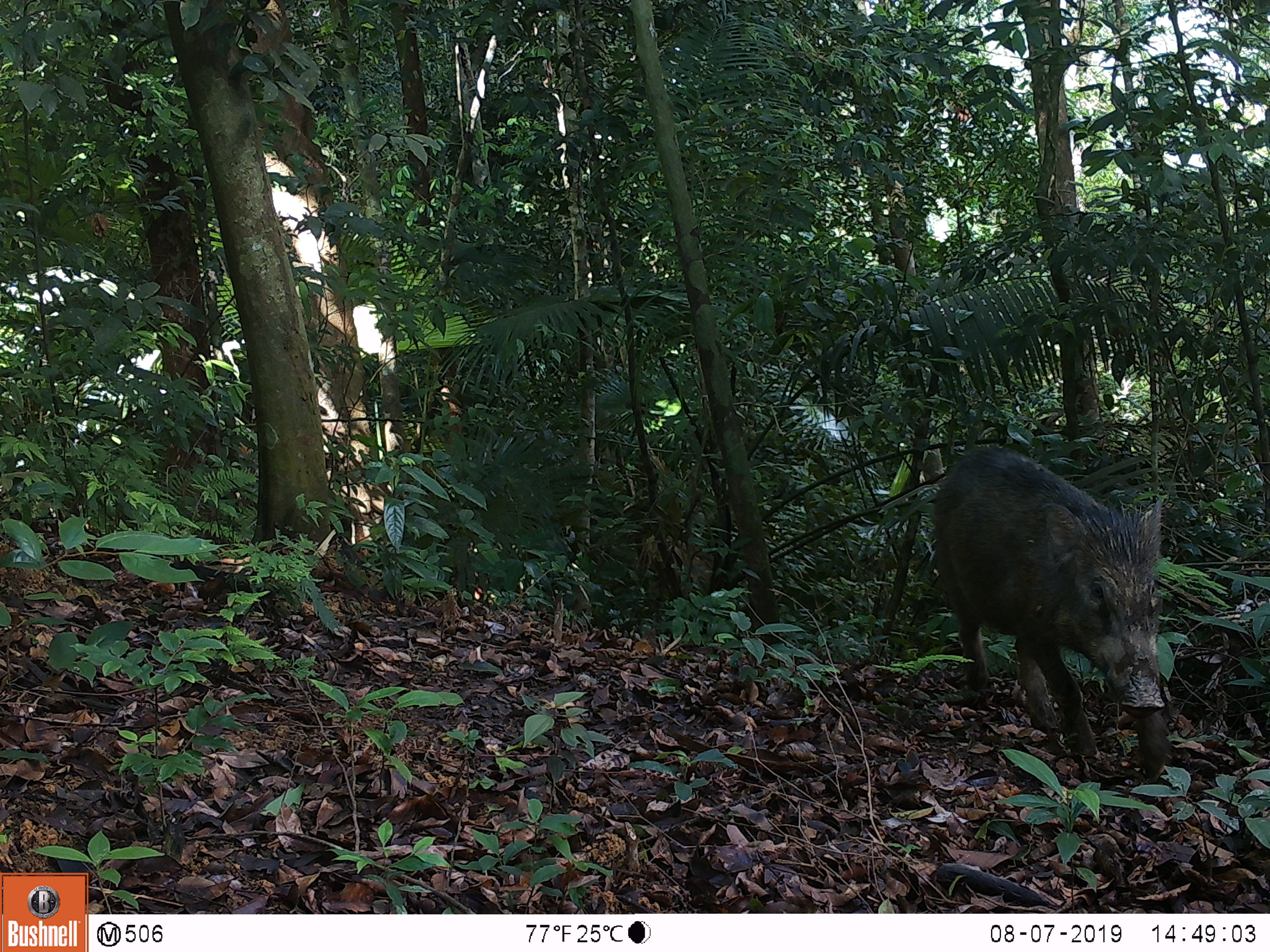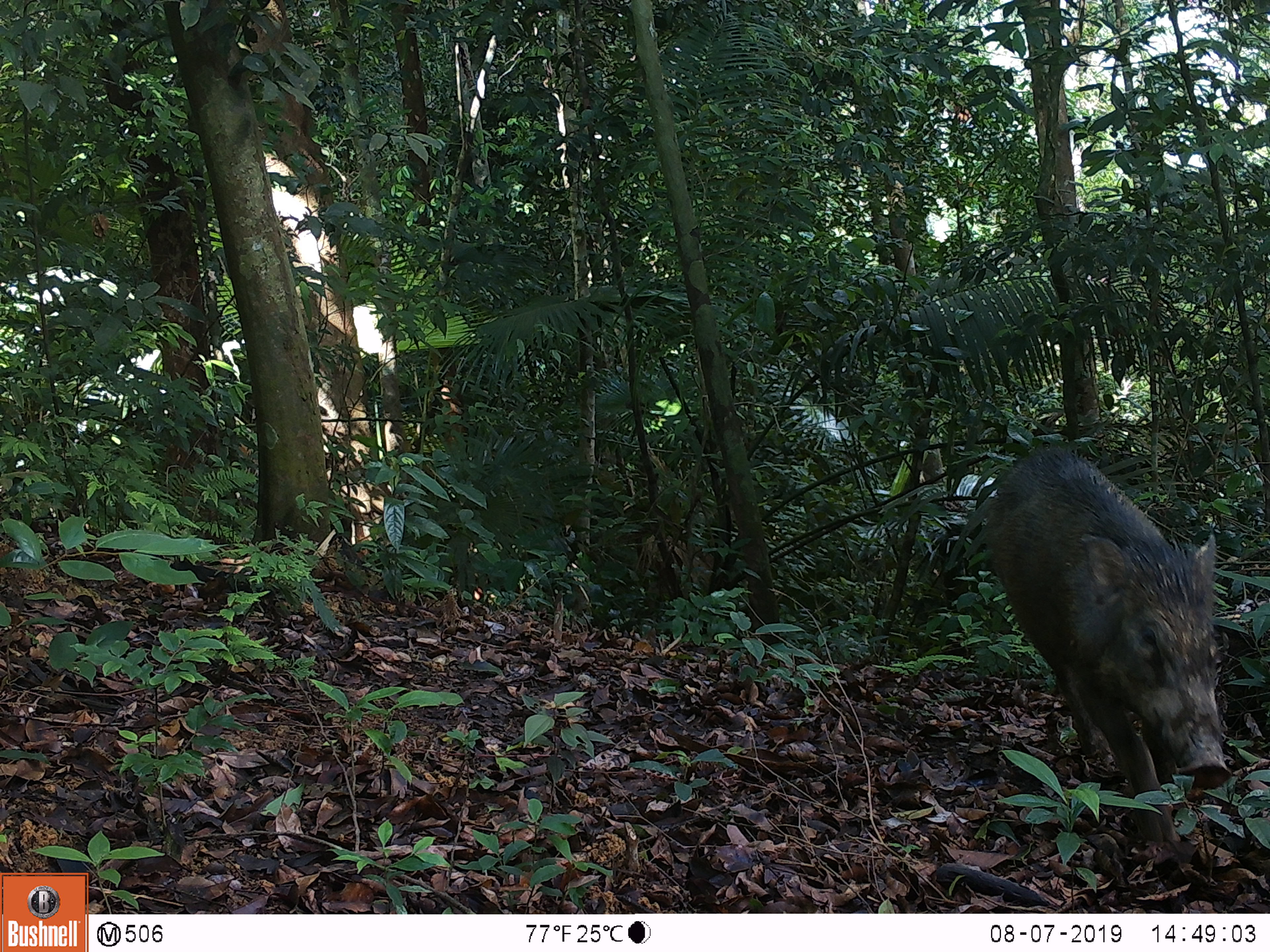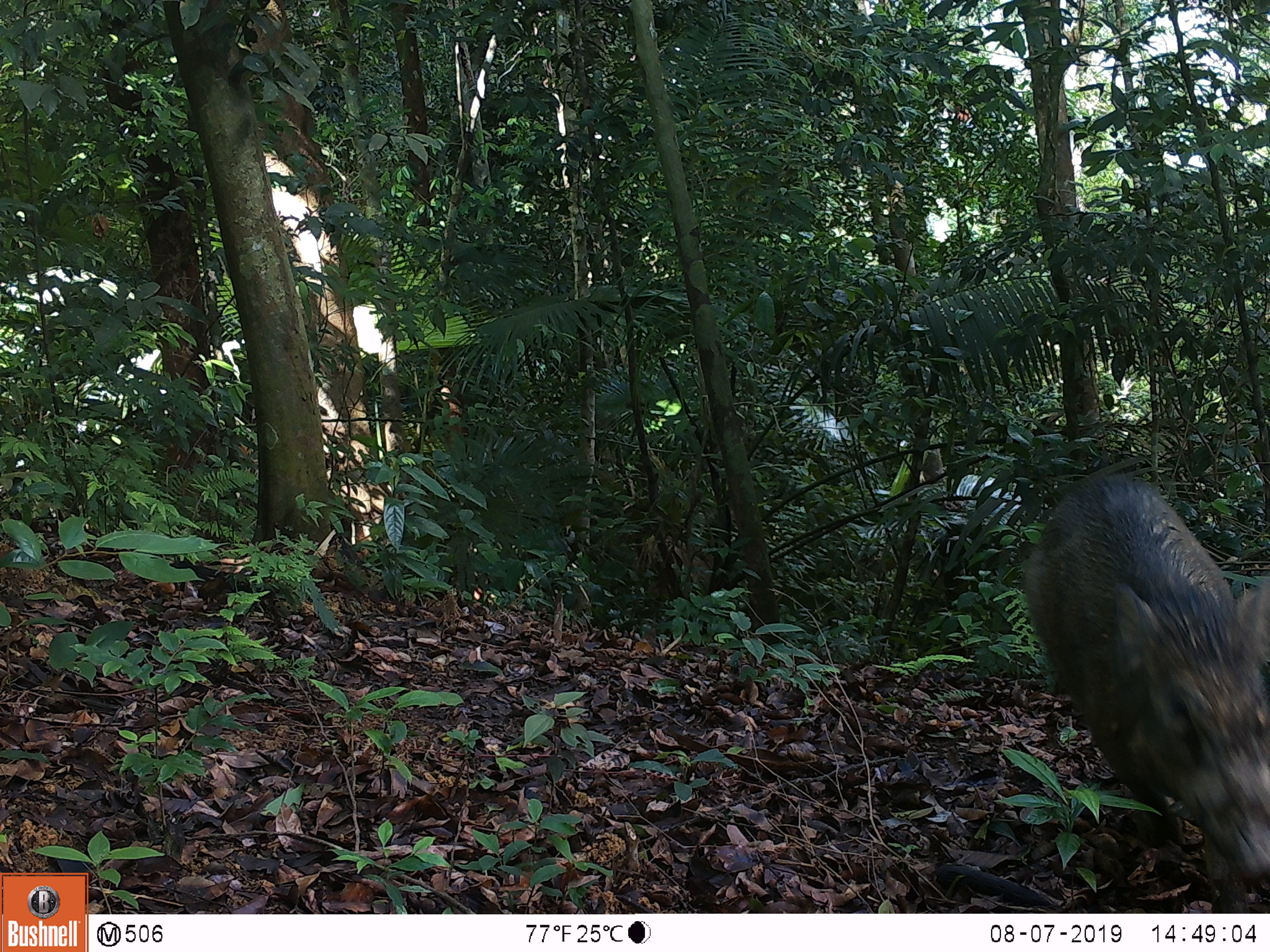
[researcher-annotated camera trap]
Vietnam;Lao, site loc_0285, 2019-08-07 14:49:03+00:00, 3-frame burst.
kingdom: Animalia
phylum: Chordata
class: Mammalia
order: Artiodactyla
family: Suidae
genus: Sus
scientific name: Sus scrofa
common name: eurasian wild pig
Eurasian wild pig (Sus scrofa). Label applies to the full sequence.